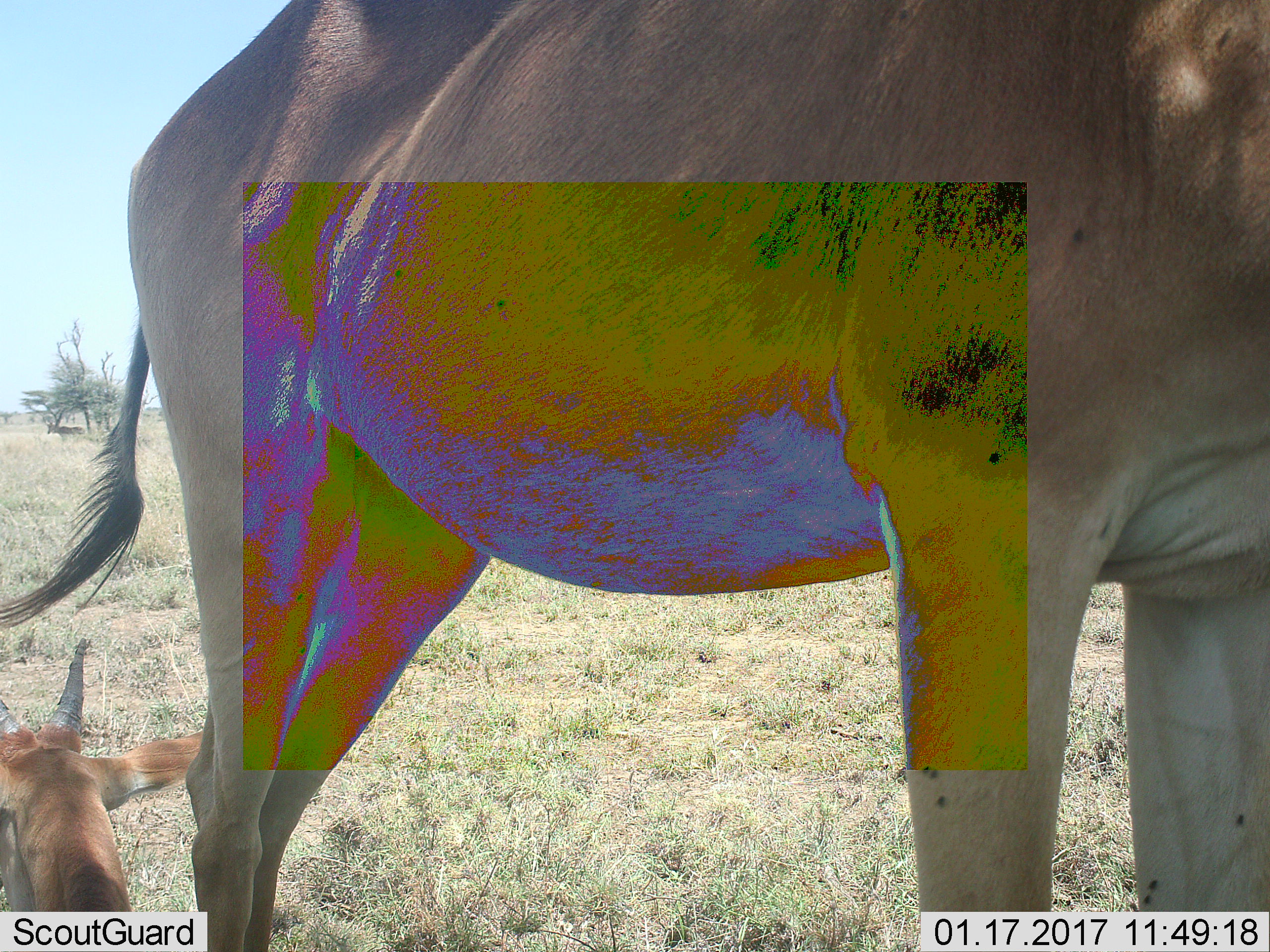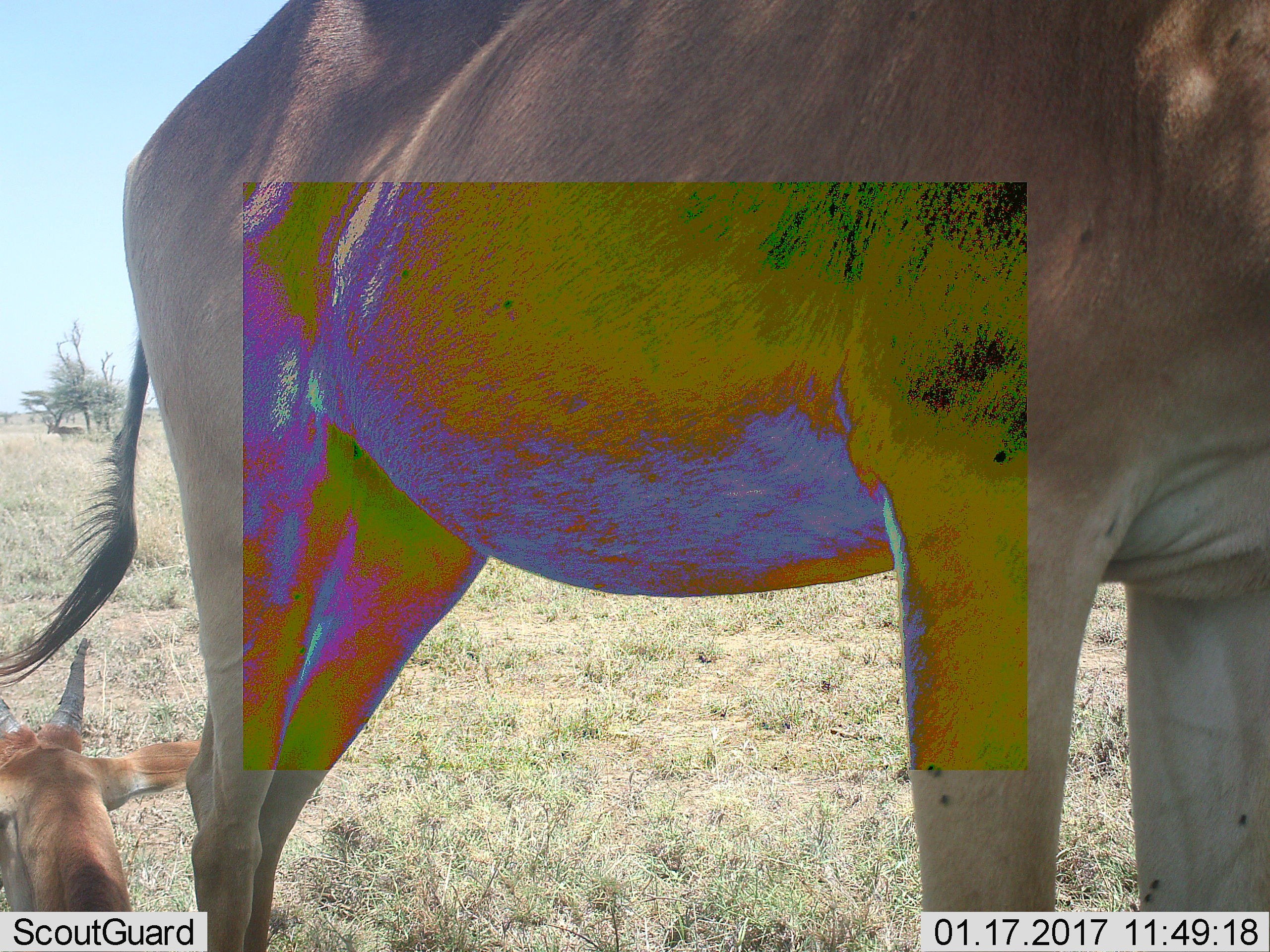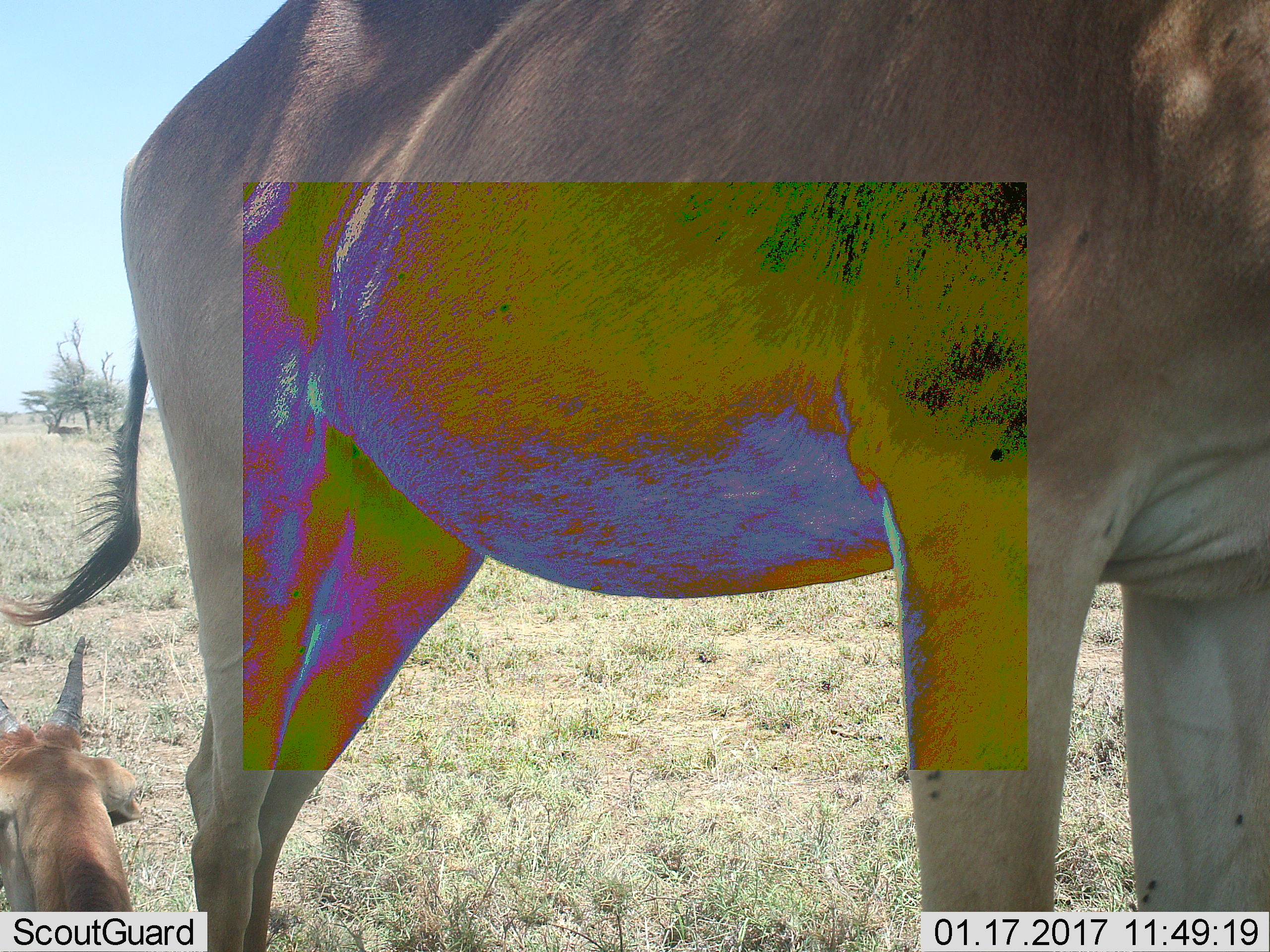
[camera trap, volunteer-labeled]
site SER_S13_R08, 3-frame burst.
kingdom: Animalia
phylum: Chordata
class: Mammalia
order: Artiodactyla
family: Bovidae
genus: Alcelaphus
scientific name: Alcelaphus buselaphus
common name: hartebeest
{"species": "hartebeest (Alcelaphus buselaphus)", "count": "2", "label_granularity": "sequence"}